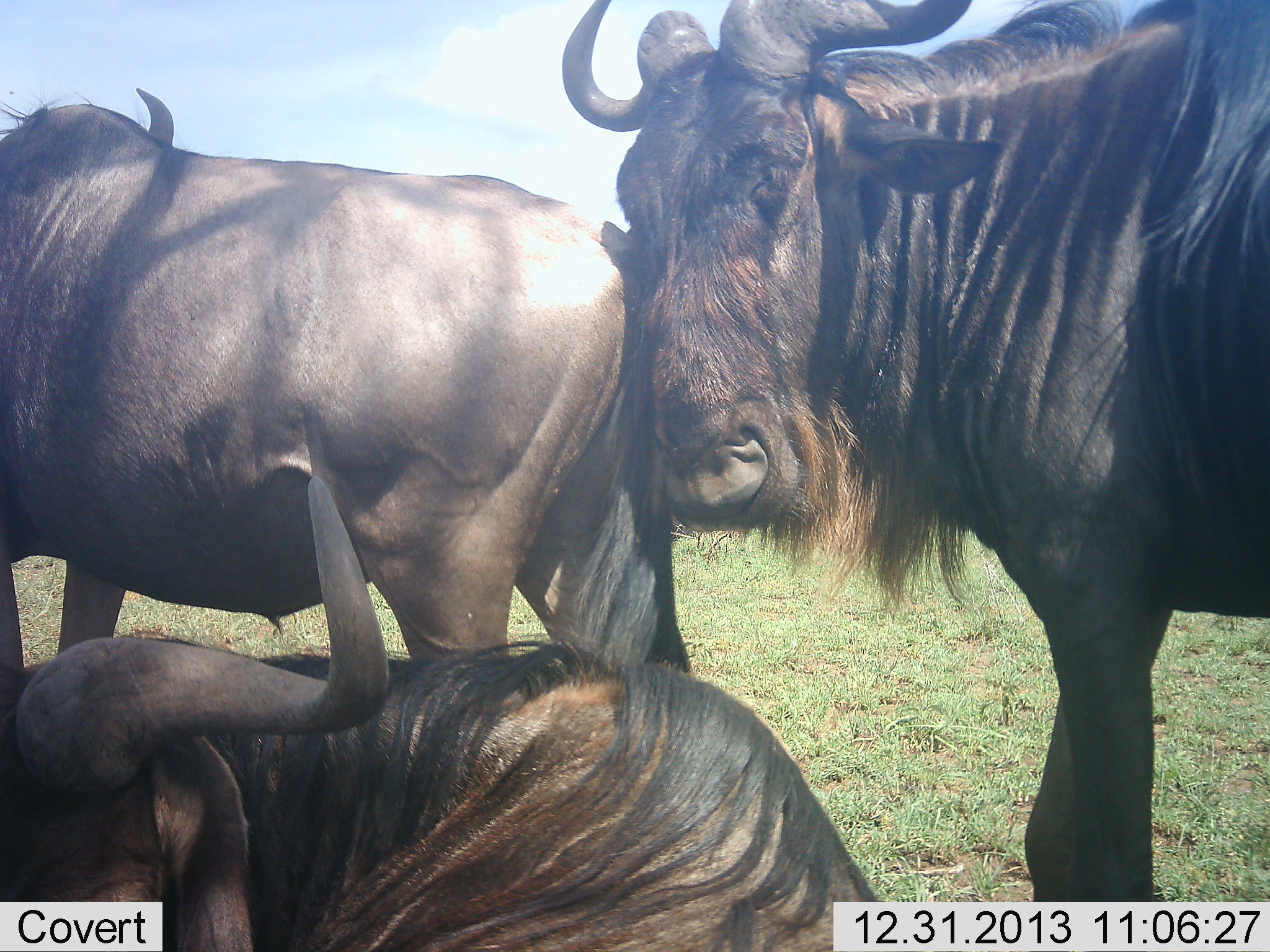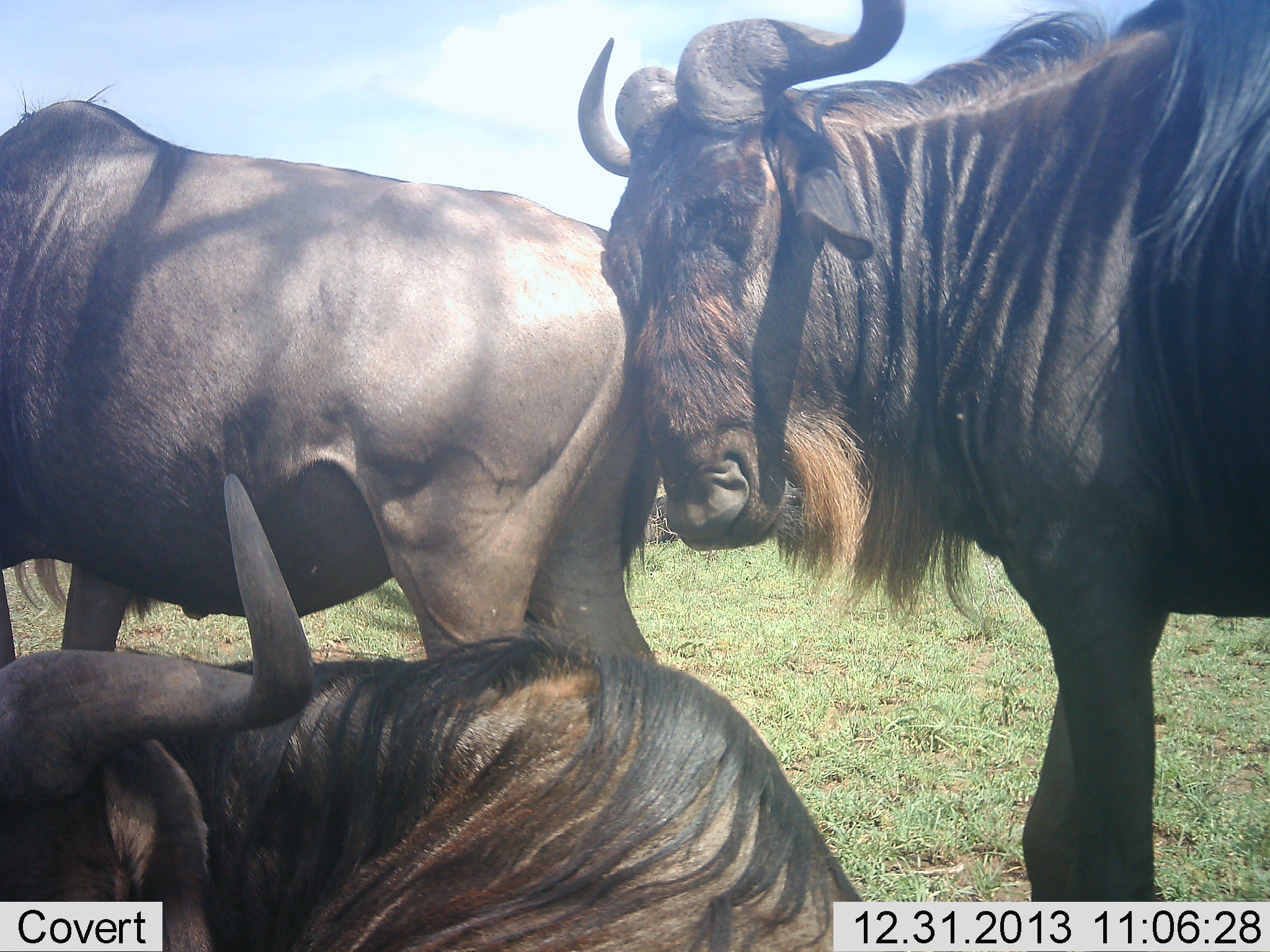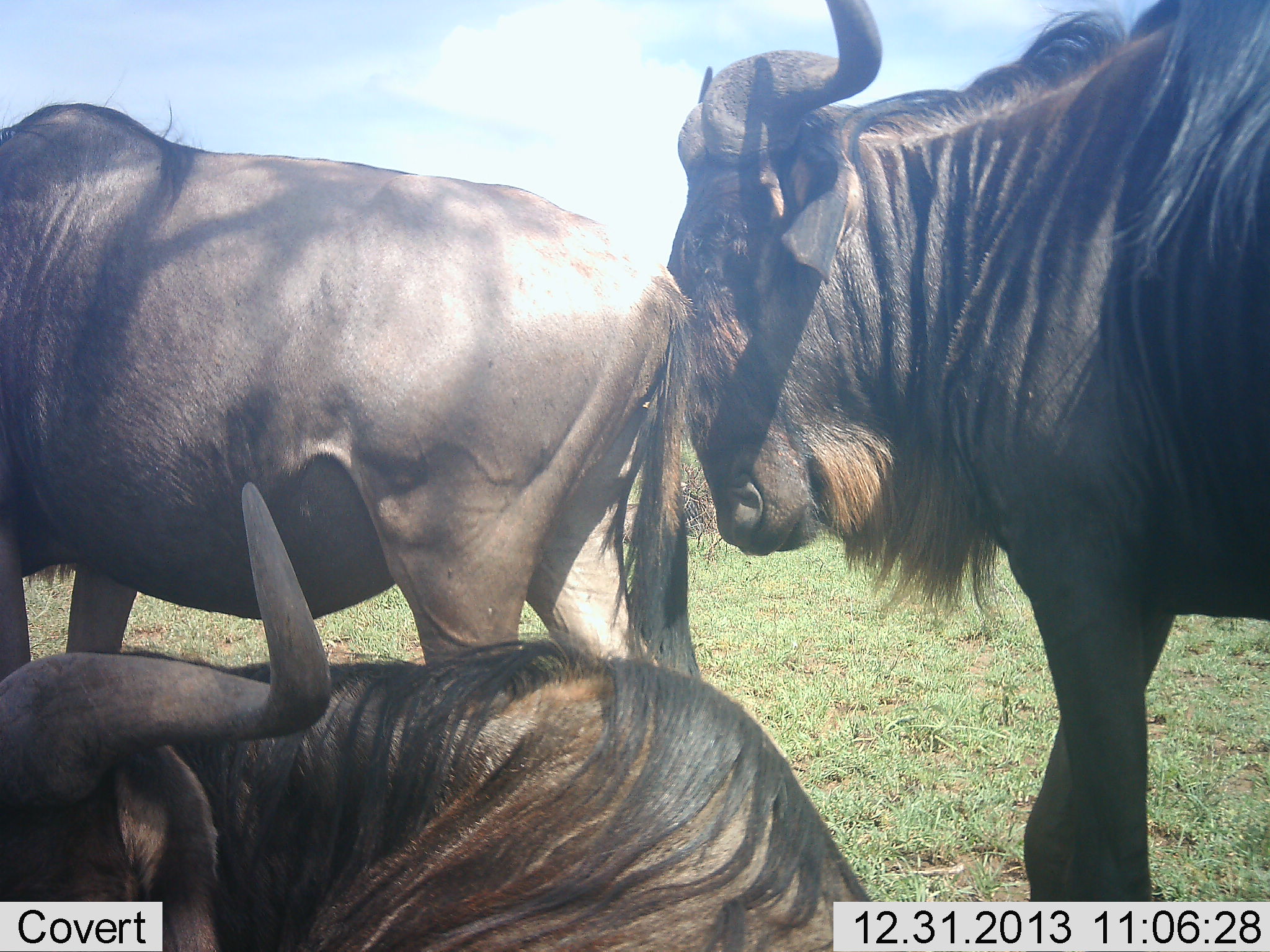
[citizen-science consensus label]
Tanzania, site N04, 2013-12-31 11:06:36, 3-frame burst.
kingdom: Animalia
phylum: Chordata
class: Mammalia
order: Artiodactyla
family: Bovidae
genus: Connochaetes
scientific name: Connochaetes taurinus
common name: blue wildebeest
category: wildebeest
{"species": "wildebeest (blue wildebeest) (Connochaetes taurinus)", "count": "3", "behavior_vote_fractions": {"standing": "70%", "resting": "30%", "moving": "10%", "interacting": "50%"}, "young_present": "0%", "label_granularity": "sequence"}